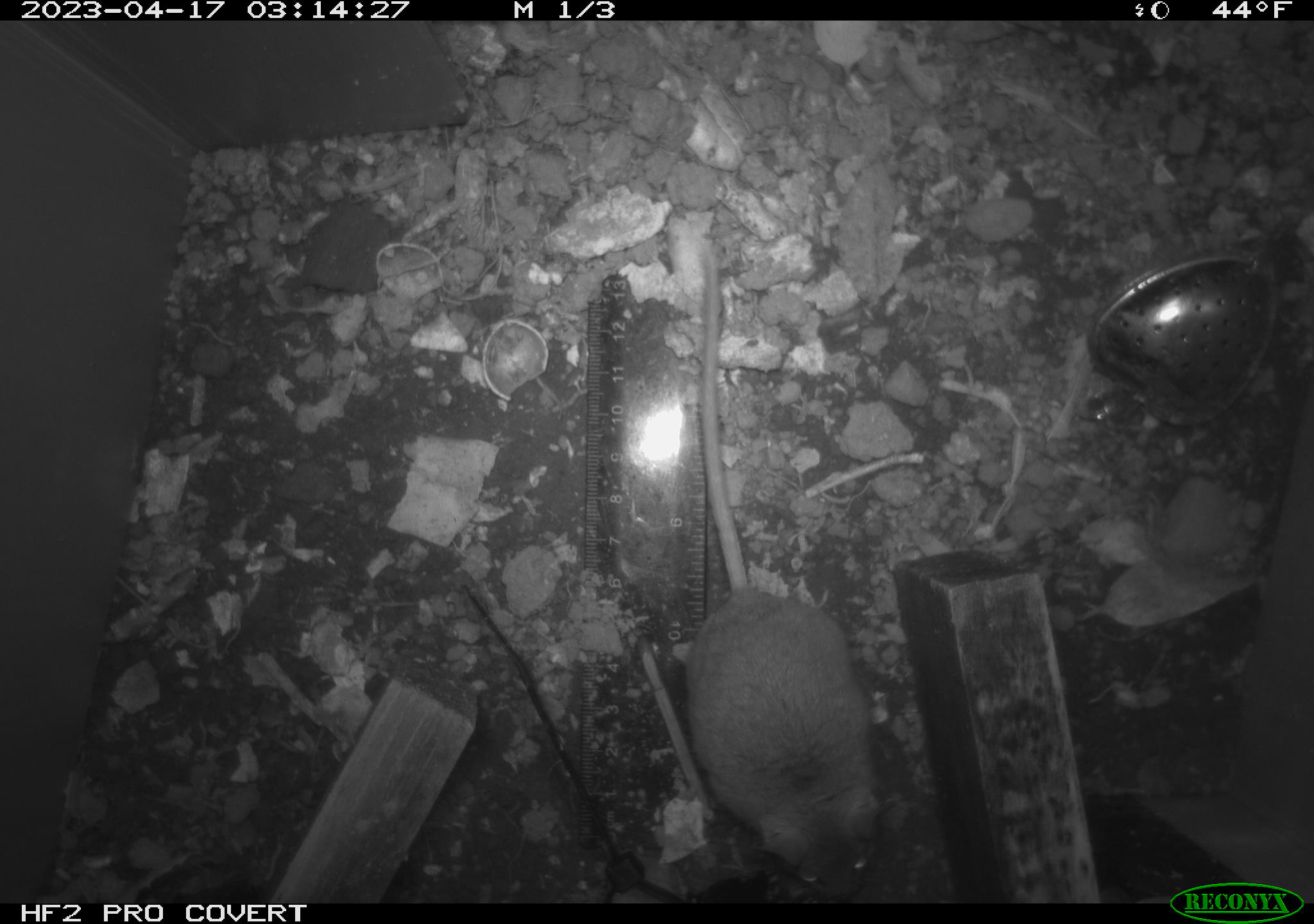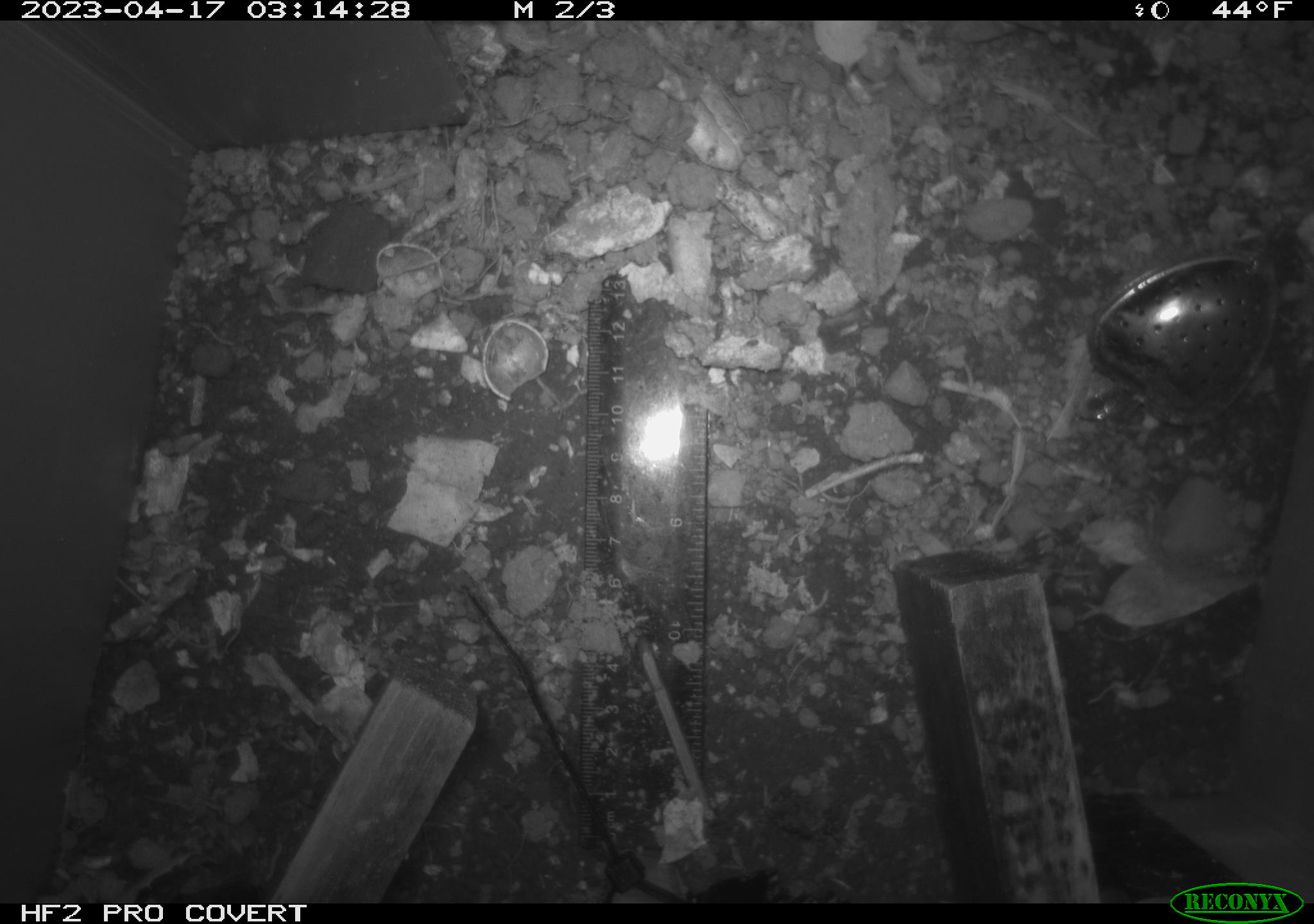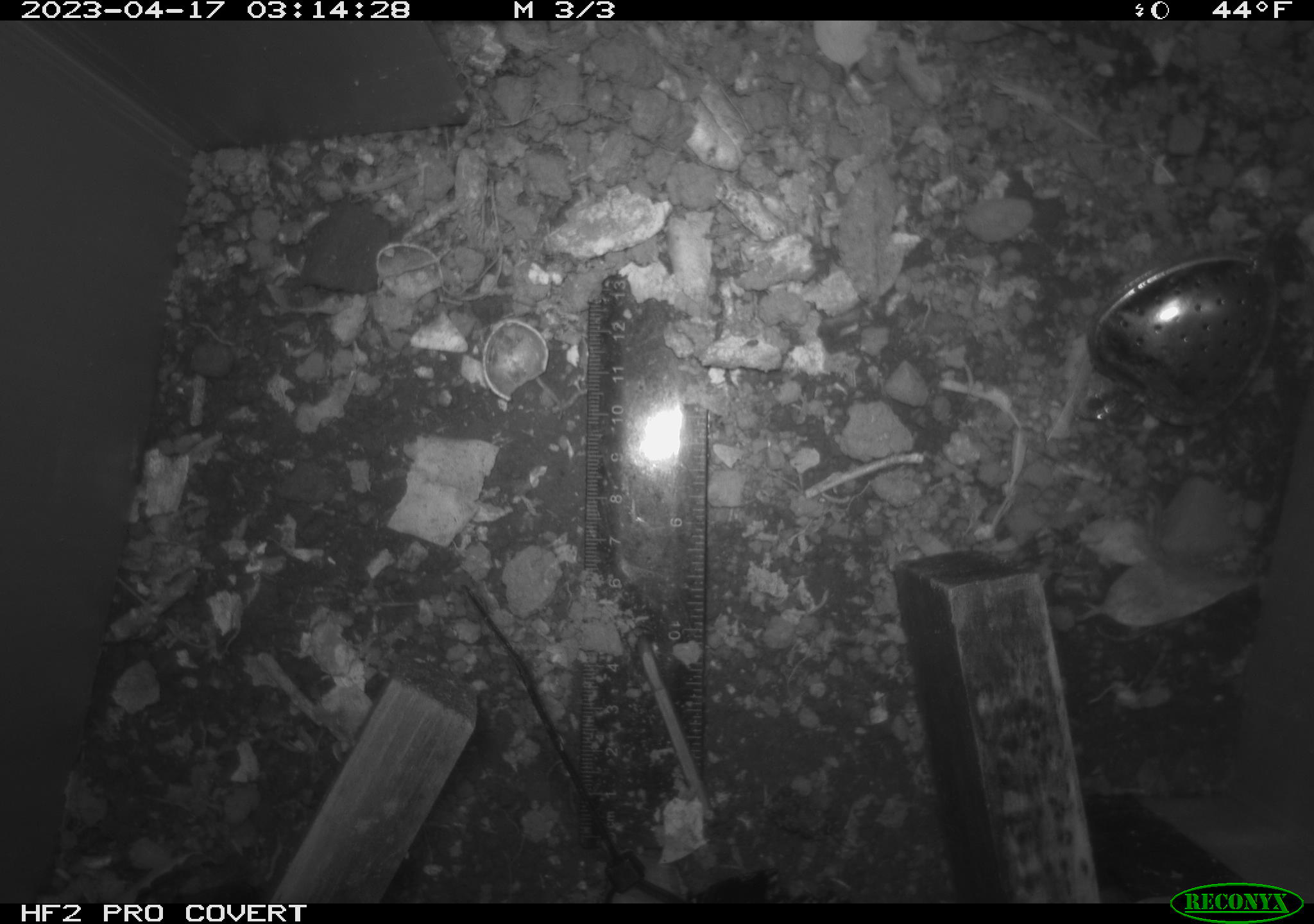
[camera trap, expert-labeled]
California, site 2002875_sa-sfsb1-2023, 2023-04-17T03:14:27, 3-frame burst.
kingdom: Animalia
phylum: Chordata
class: Mammalia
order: Rodentia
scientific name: Rodentia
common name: mouse species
Mouse species (Rodentia).